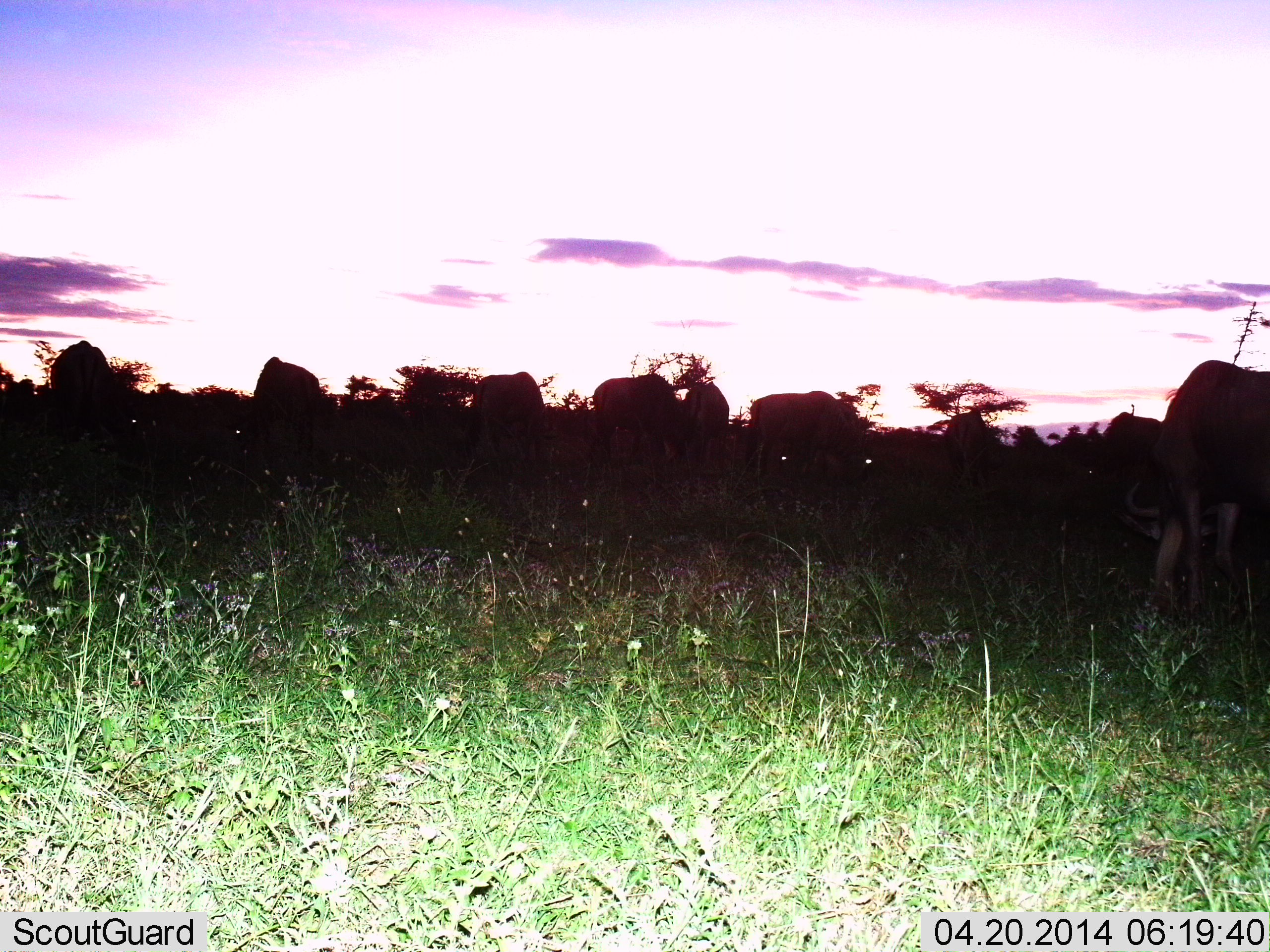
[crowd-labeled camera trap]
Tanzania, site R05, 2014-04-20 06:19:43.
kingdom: Animalia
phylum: Chordata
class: Mammalia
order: Artiodactyla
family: Bovidae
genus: Connochaetes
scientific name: Connochaetes taurinus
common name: blue wildebeest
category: wildebeest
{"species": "wildebeest (blue wildebeest) (Connochaetes taurinus)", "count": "11-50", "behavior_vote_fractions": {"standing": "70%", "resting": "0%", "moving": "0%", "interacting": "0%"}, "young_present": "0%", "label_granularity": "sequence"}